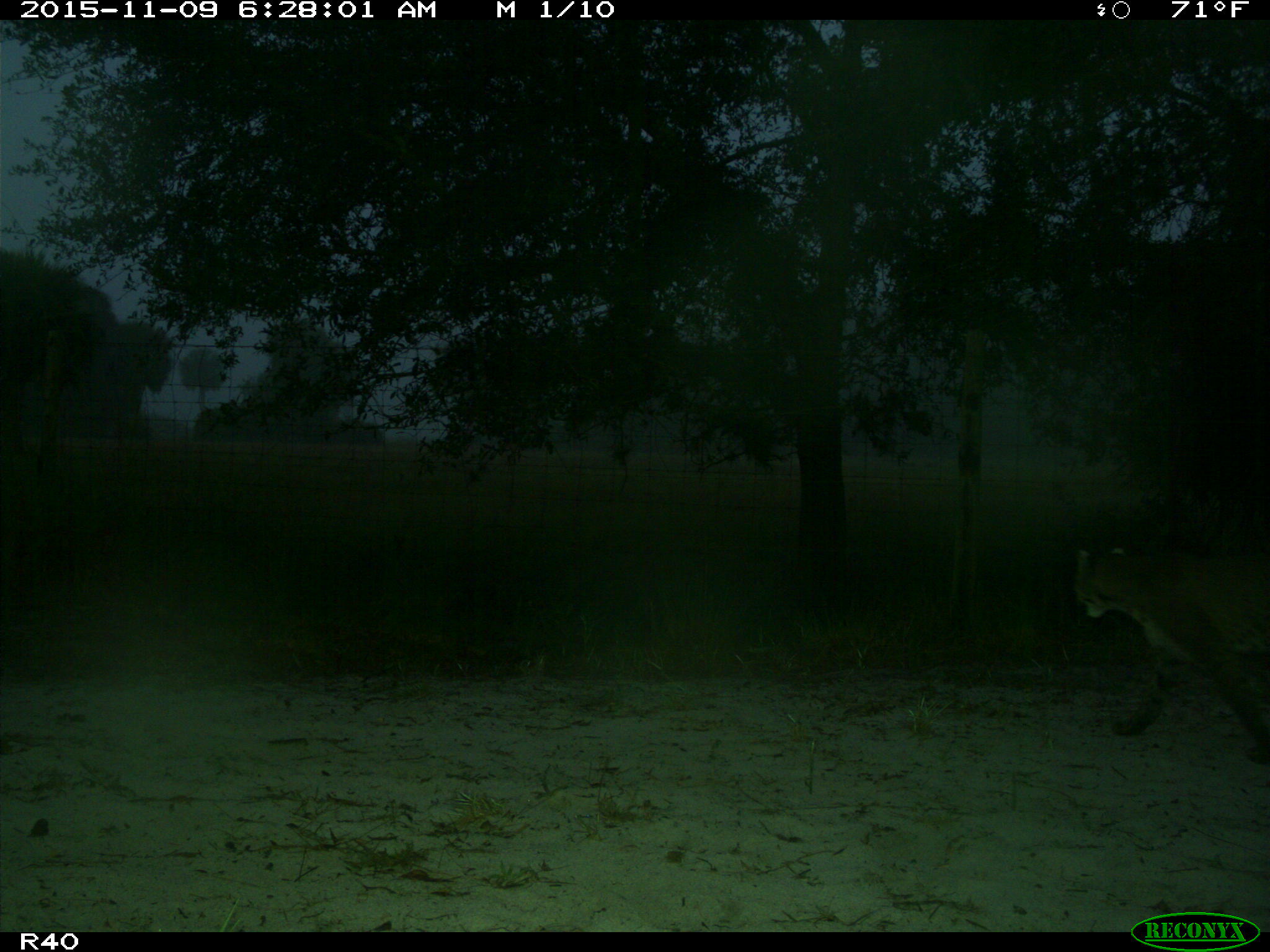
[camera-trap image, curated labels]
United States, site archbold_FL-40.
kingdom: Animalia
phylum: Chordata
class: Mammalia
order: Carnivora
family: Felidae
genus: Lynx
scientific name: Lynx rufus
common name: bobcat